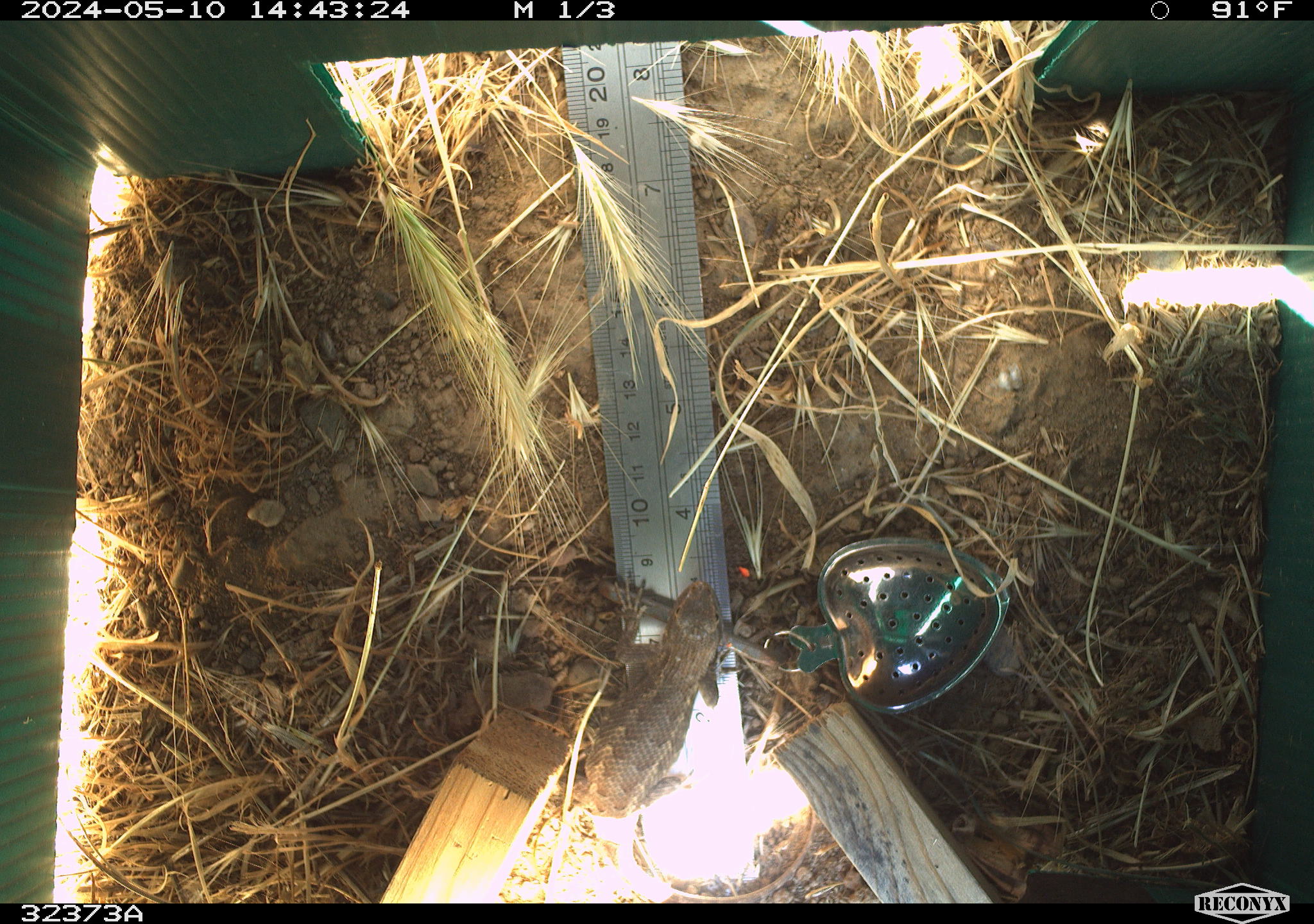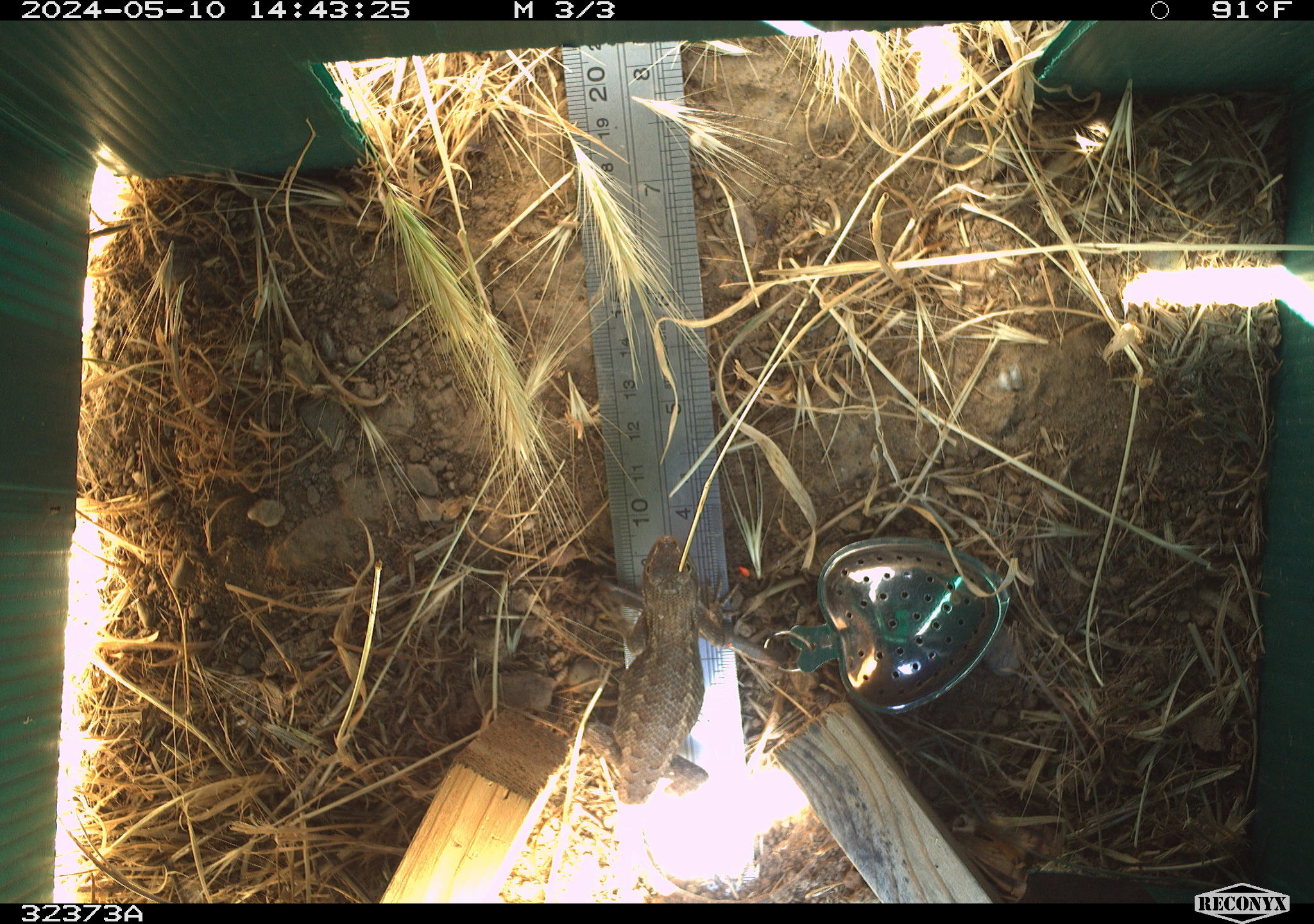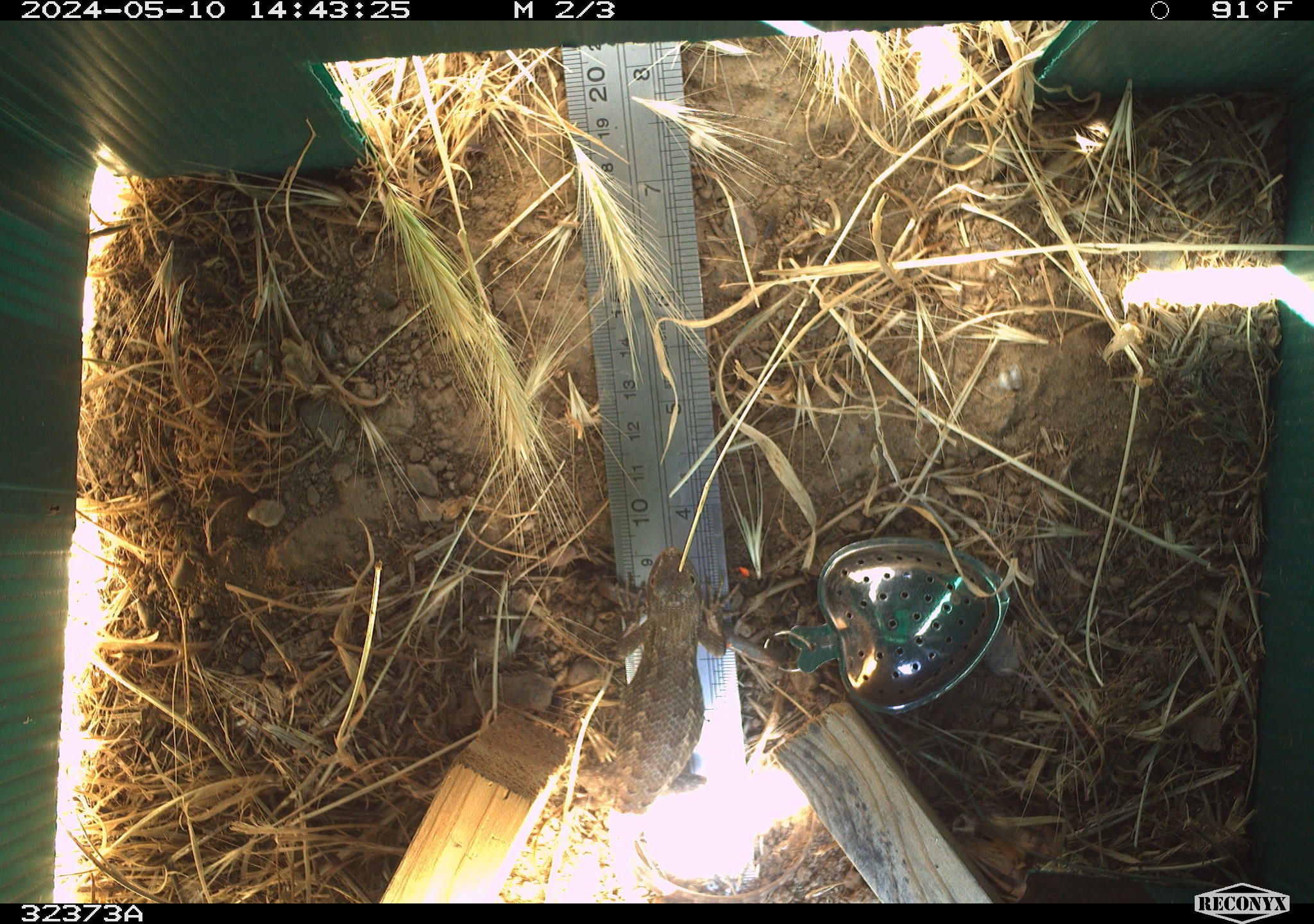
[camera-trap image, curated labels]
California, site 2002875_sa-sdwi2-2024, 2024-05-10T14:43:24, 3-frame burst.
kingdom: Animalia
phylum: Chordata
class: Reptilia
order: Squamata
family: Phrynosomatidae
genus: Sceloporus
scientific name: Sceloporus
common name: spiny lizards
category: sceloporus species